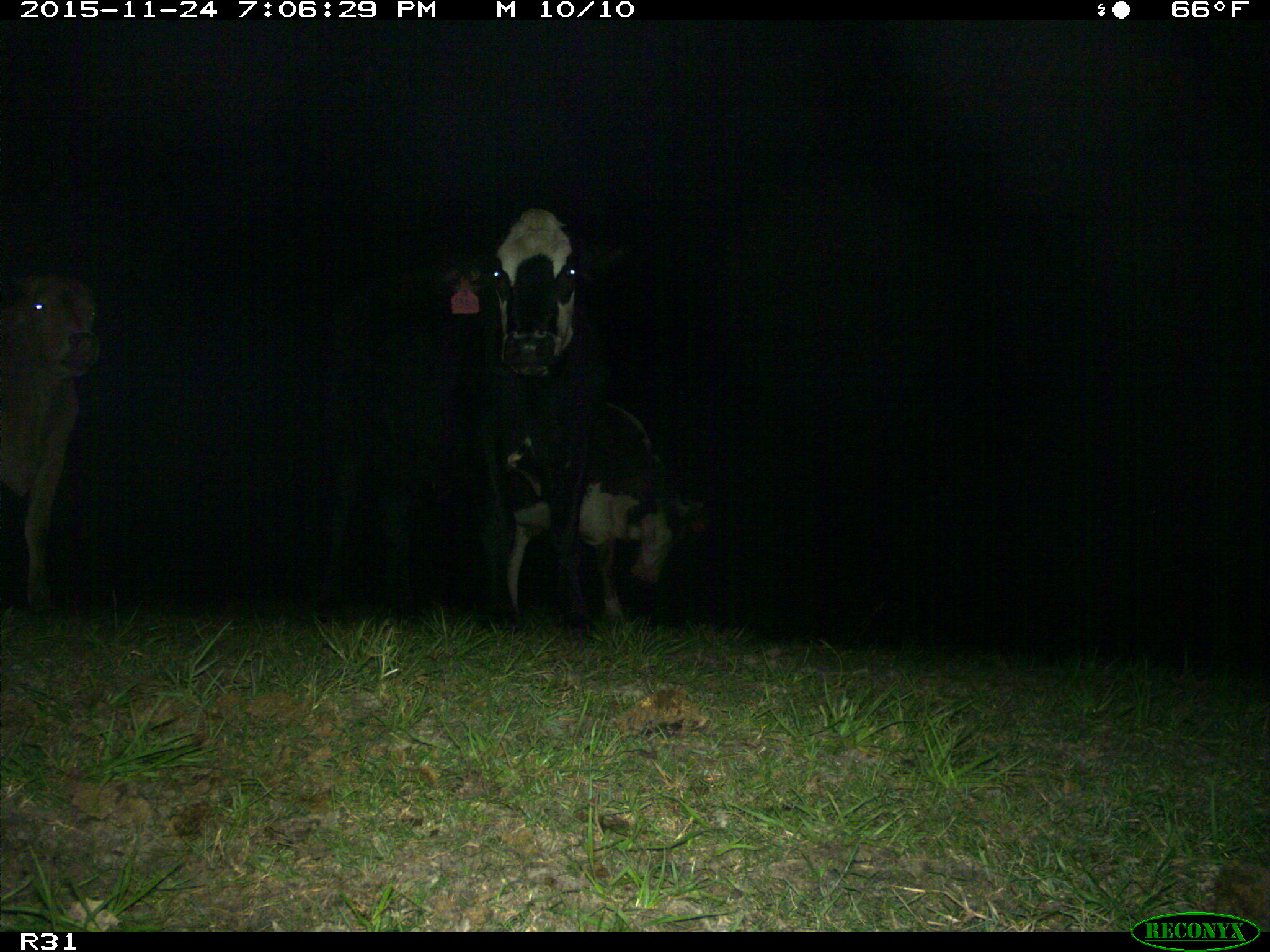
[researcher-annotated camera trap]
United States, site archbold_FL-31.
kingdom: Animalia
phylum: Chordata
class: Mammalia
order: Artiodactyla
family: Bovidae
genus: Bos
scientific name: Bos taurus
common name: domestic cow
Bos taurus (domestic cow).